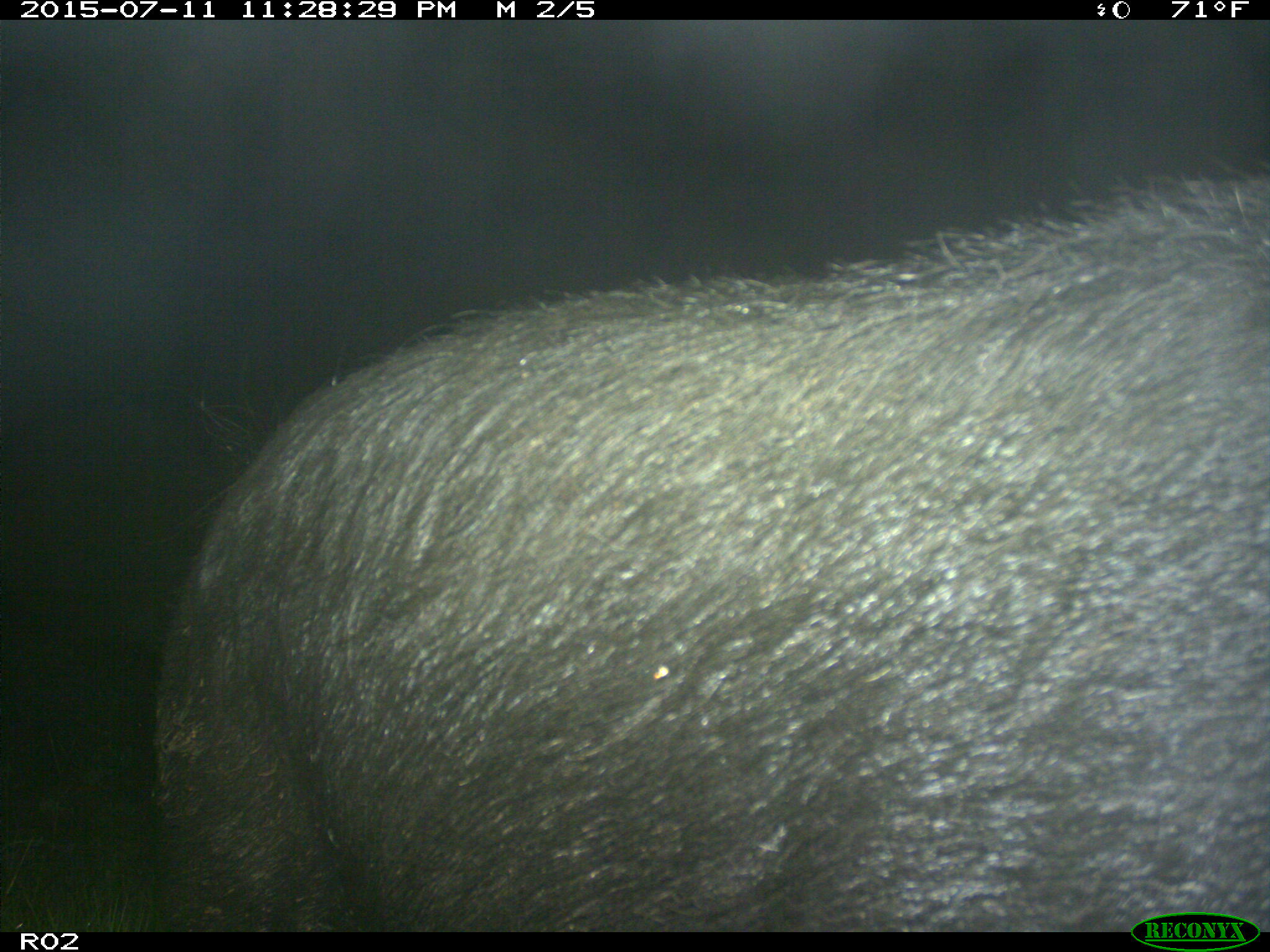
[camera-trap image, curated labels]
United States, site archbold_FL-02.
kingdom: Animalia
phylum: Chordata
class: Mammalia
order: Artiodactyla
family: Suidae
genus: Sus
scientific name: Sus scrofa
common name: wild boar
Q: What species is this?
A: Sus scrofa (wild boar).